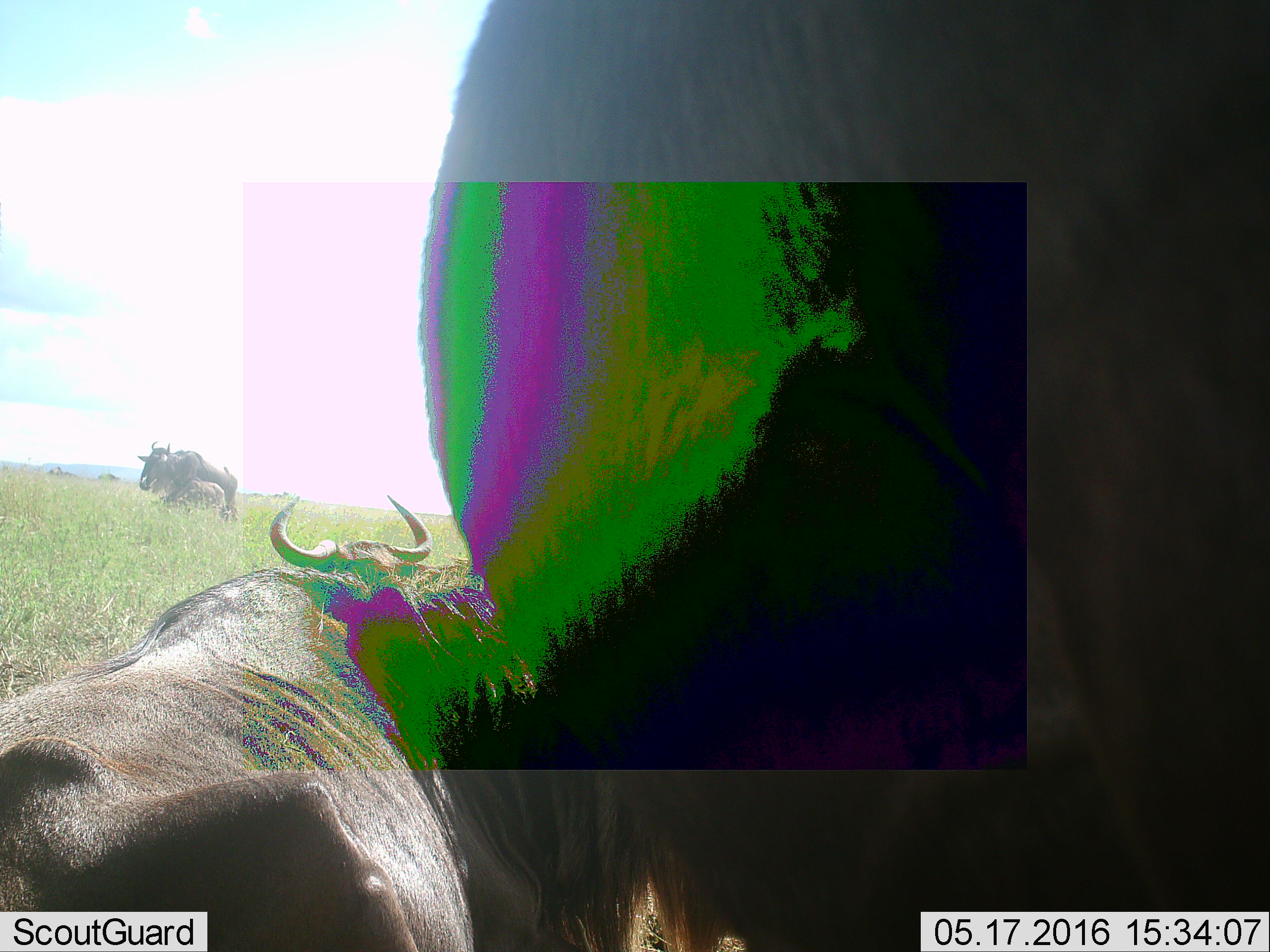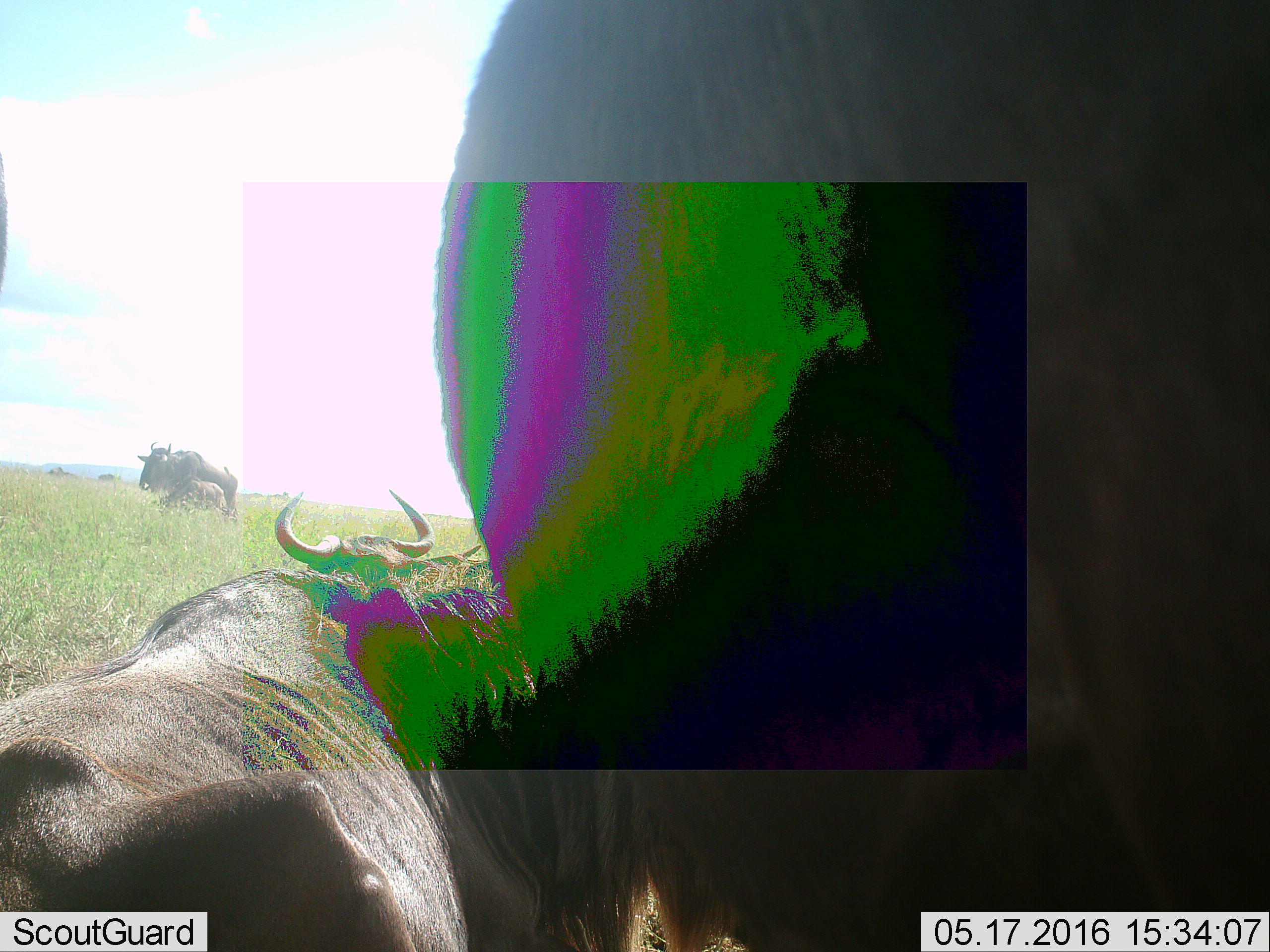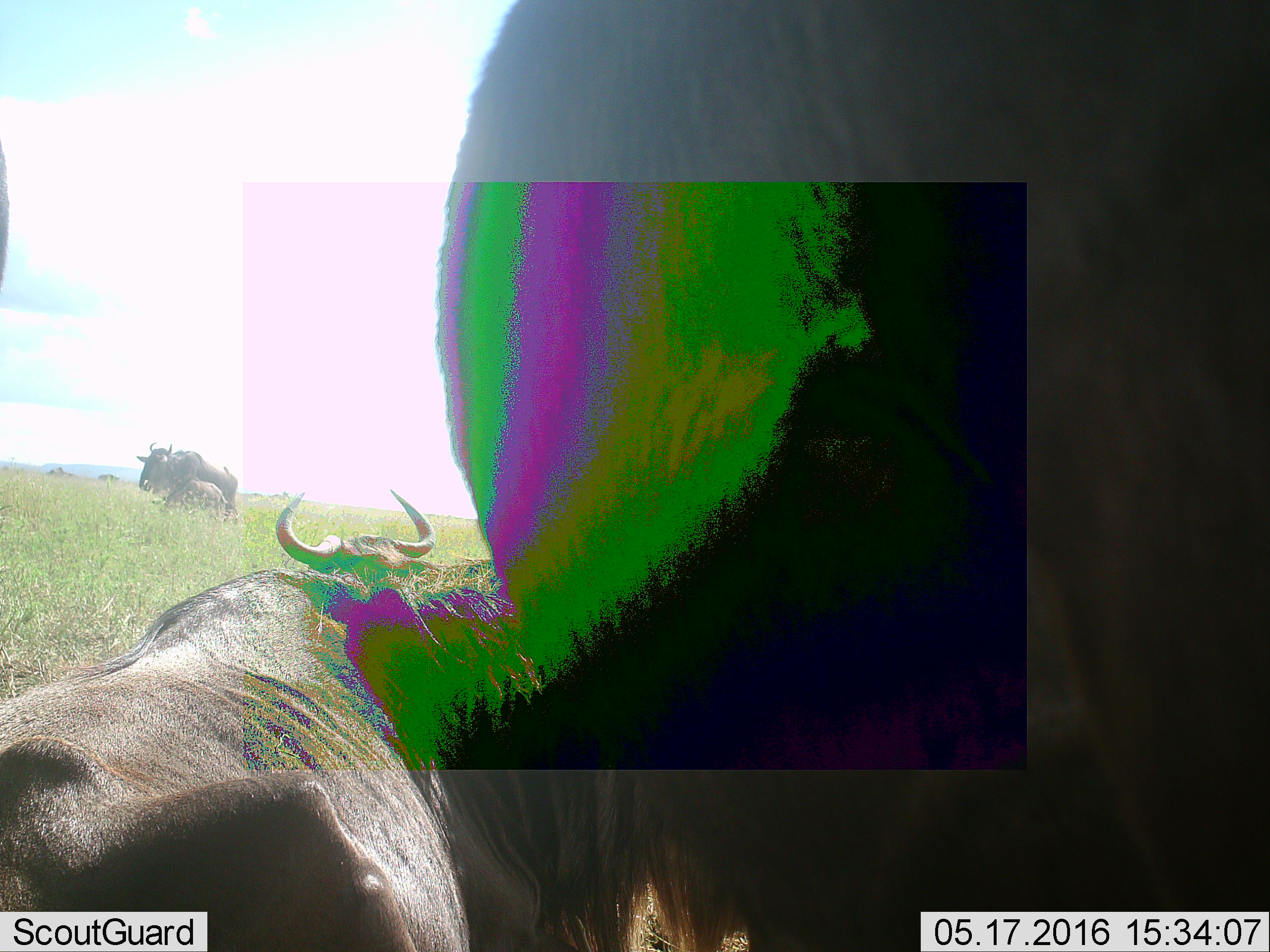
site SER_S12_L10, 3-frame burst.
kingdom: Animalia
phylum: Chordata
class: Mammalia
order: Artiodactyla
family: Bovidae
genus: Connochaetes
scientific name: Connochaetes taurinus taurinus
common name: blue wildebeest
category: wildebeestblue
Wildebeestblue (blue wildebeest) (Connochaetes taurinus taurinus), count 3. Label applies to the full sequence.